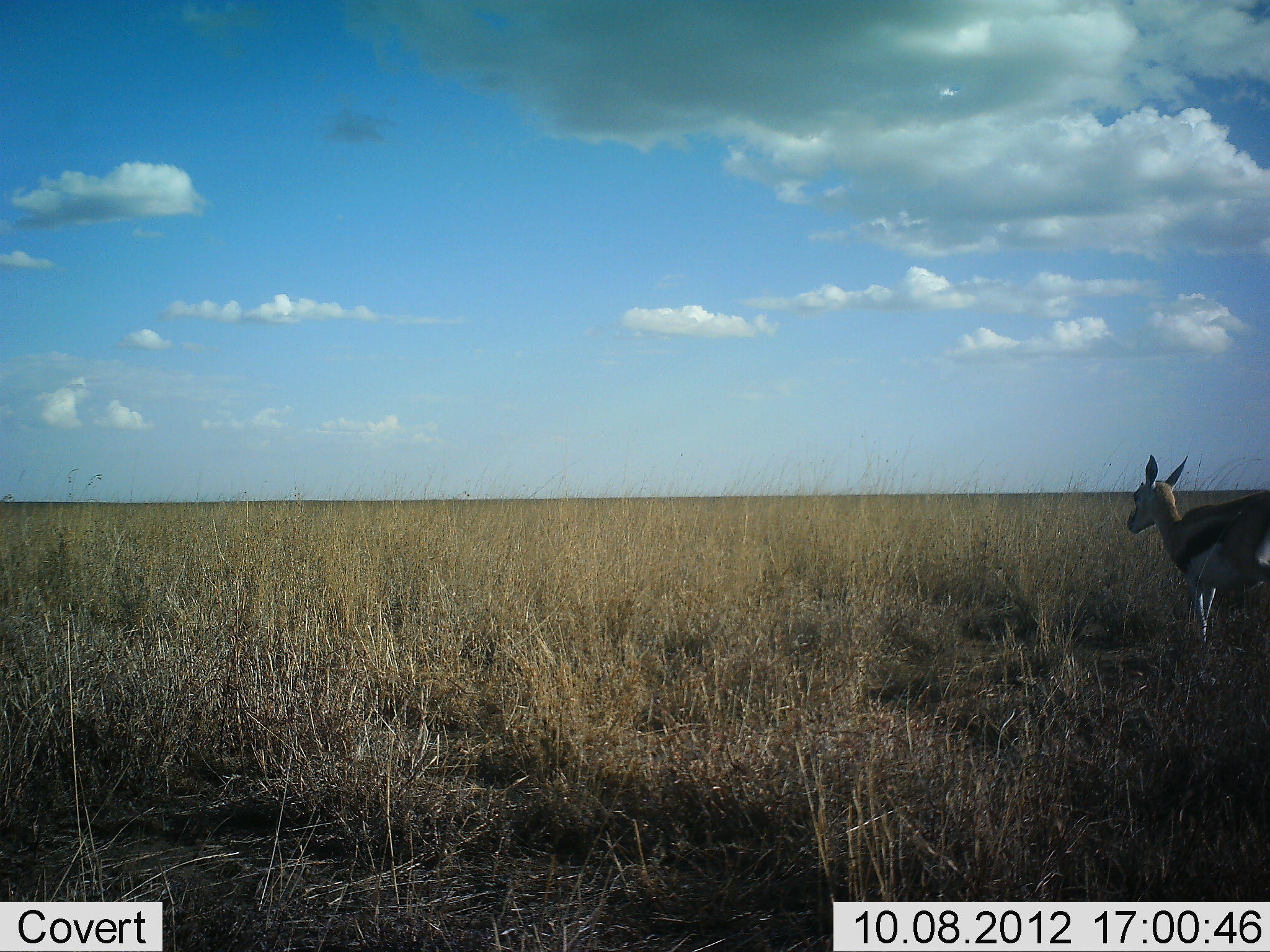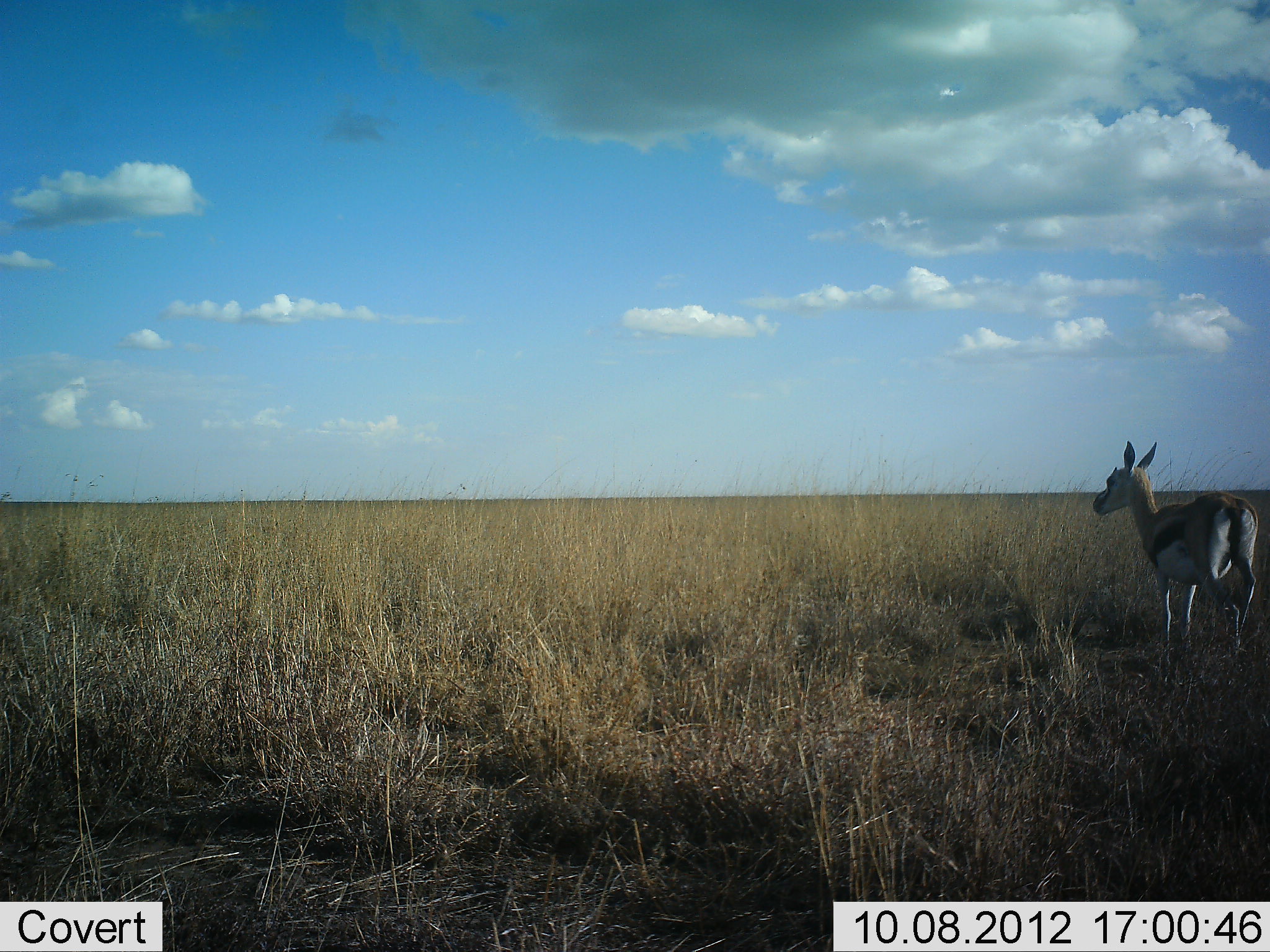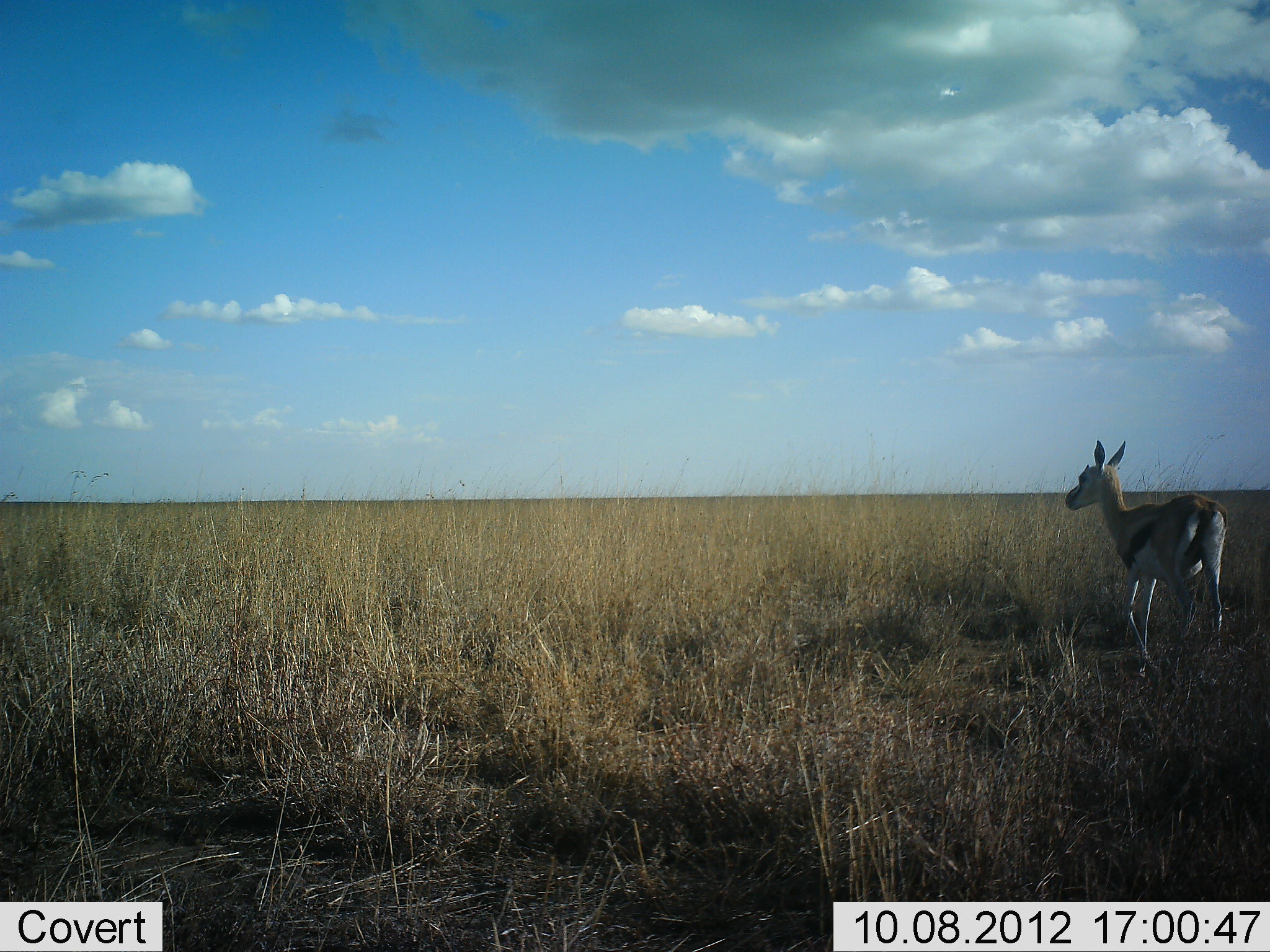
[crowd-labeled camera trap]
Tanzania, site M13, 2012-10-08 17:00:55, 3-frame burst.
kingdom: Animalia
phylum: Chordata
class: Mammalia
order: Artiodactyla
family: Bovidae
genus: Eudorcas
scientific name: Eudorcas thomsonii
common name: thomson's gazelle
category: gazellethomsons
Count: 1.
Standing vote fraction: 30%.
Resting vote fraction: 0%.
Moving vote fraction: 70%.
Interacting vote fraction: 0%.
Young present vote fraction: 0%.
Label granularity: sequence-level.